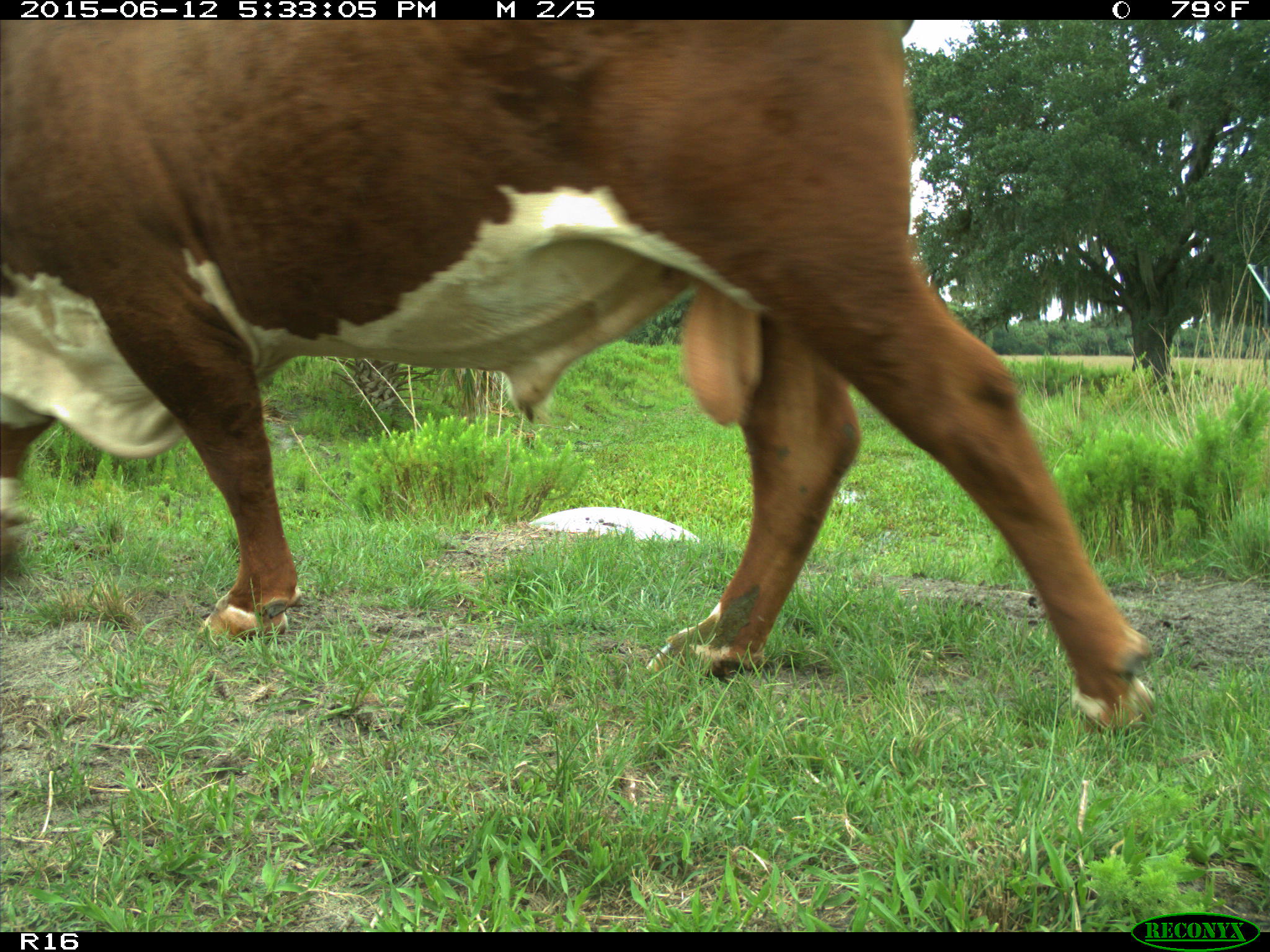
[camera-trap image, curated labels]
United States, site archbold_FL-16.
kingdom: Animalia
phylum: Chordata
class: Mammalia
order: Artiodactyla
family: Bovidae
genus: Bos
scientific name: Bos taurus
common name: domestic cow